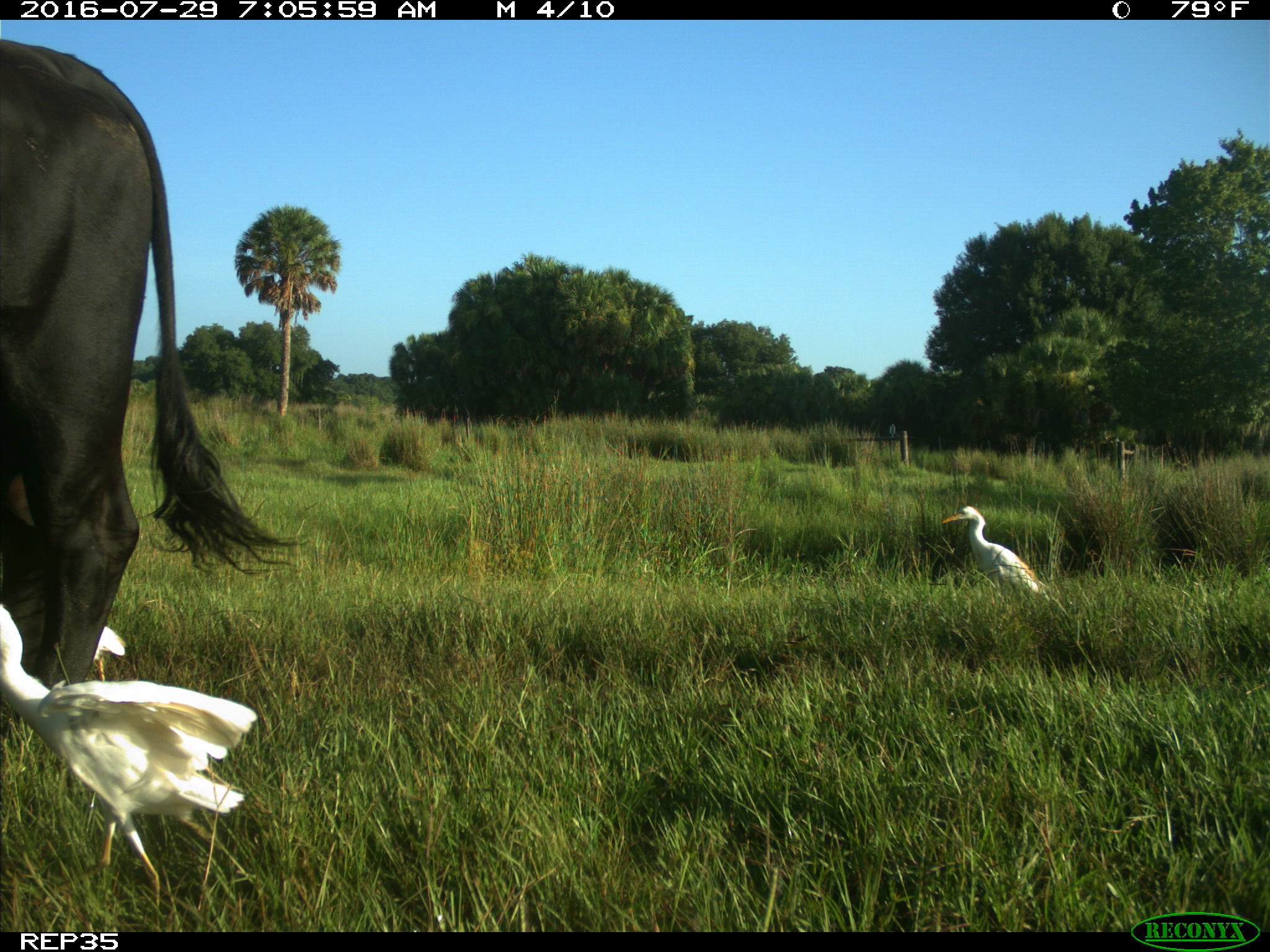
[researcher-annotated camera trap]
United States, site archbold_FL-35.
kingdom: Animalia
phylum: Chordata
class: Mammalia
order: Artiodactyla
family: Bovidae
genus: Bos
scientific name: Bos taurus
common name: domestic cow